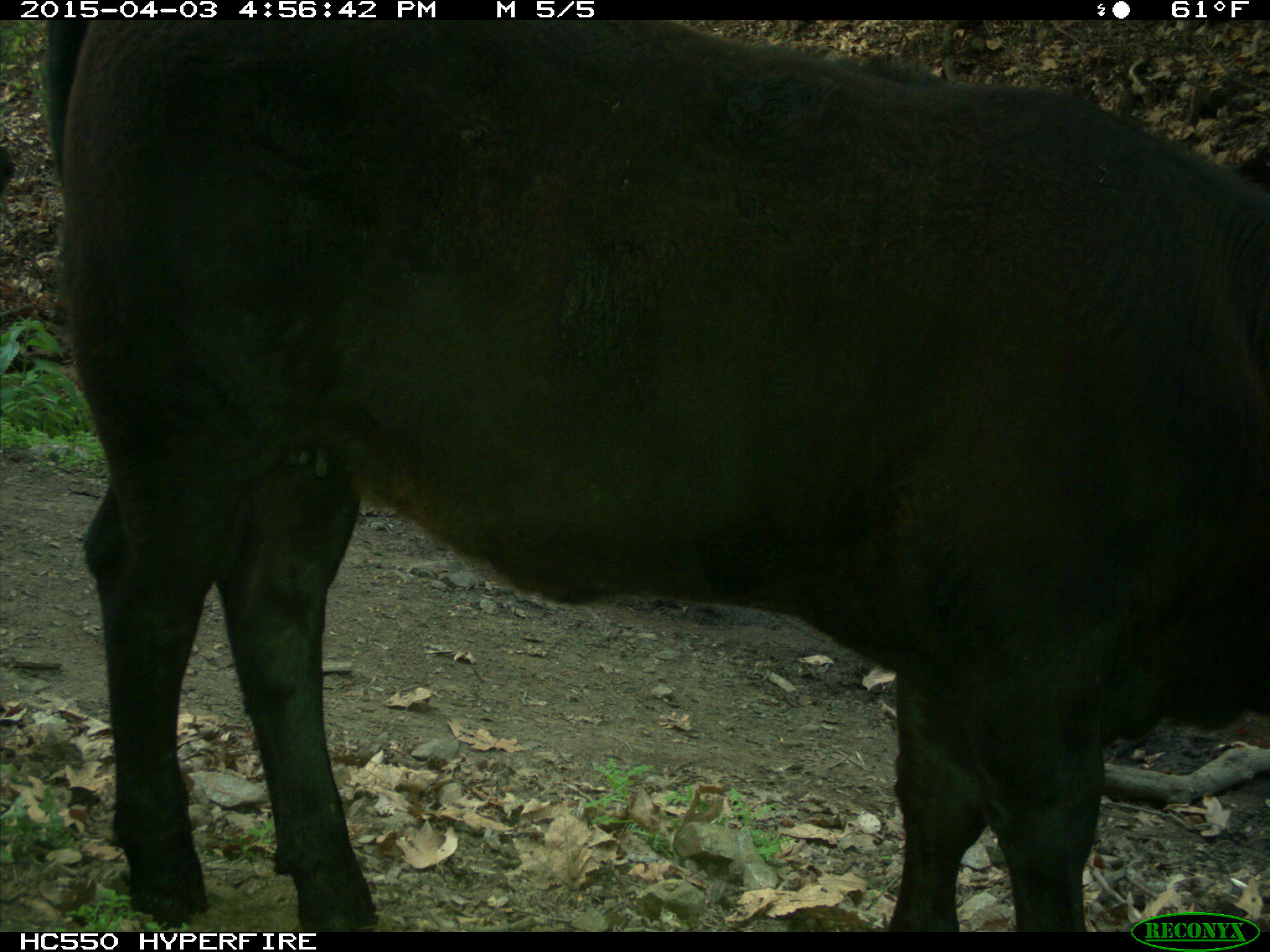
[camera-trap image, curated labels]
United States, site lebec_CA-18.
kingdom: Animalia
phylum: Chordata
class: Mammalia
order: Artiodactyla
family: Bovidae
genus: Bos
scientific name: Bos taurus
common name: domestic cow